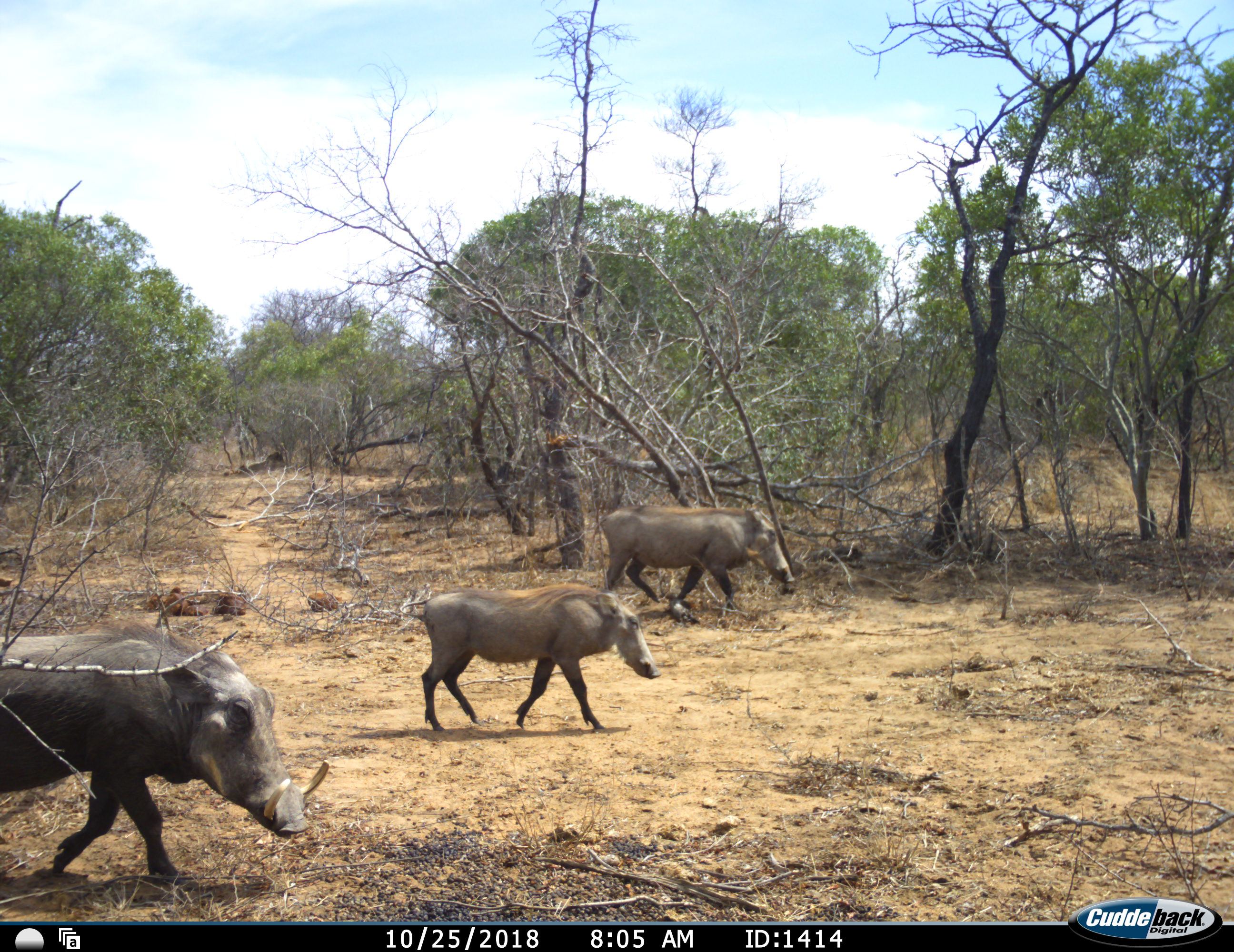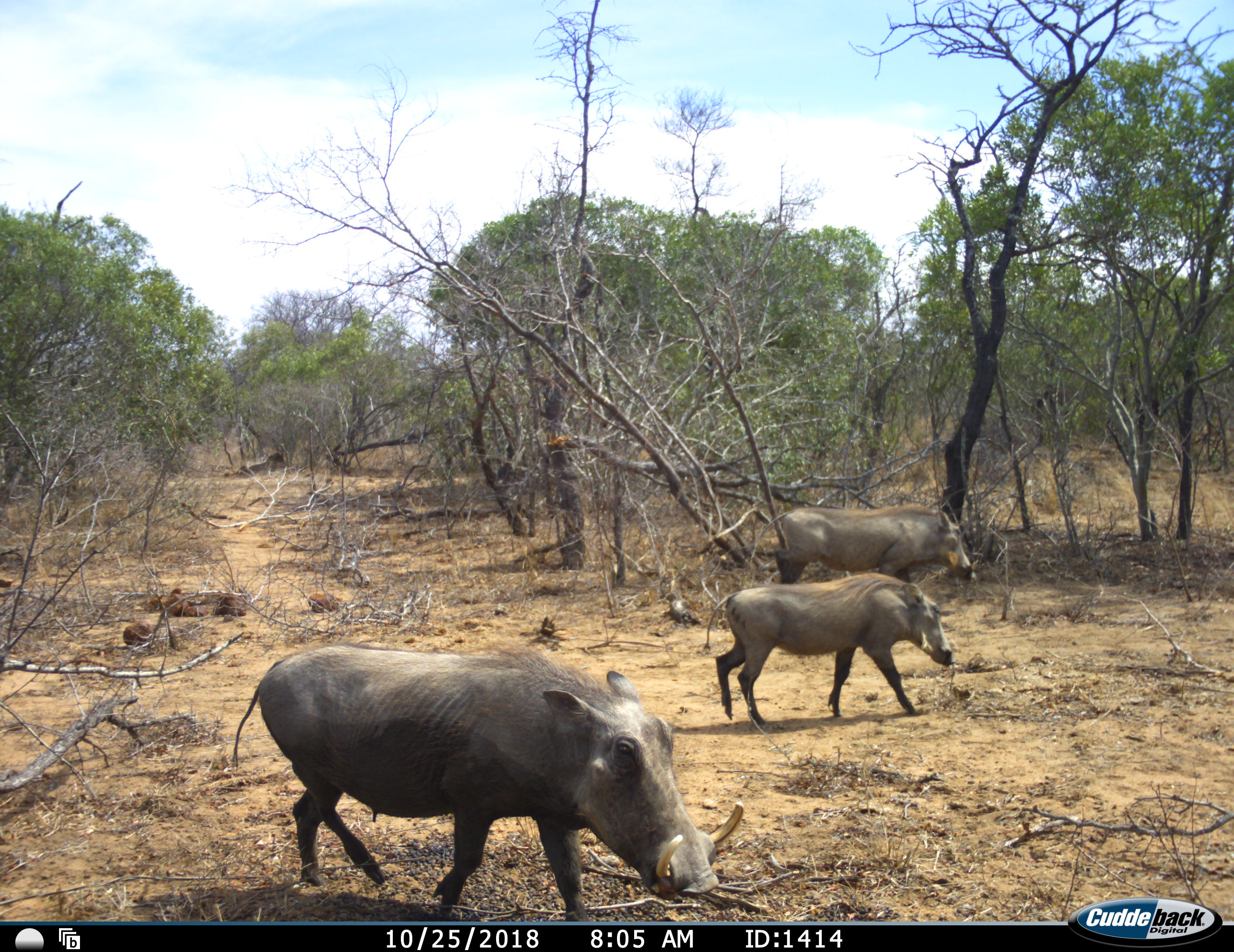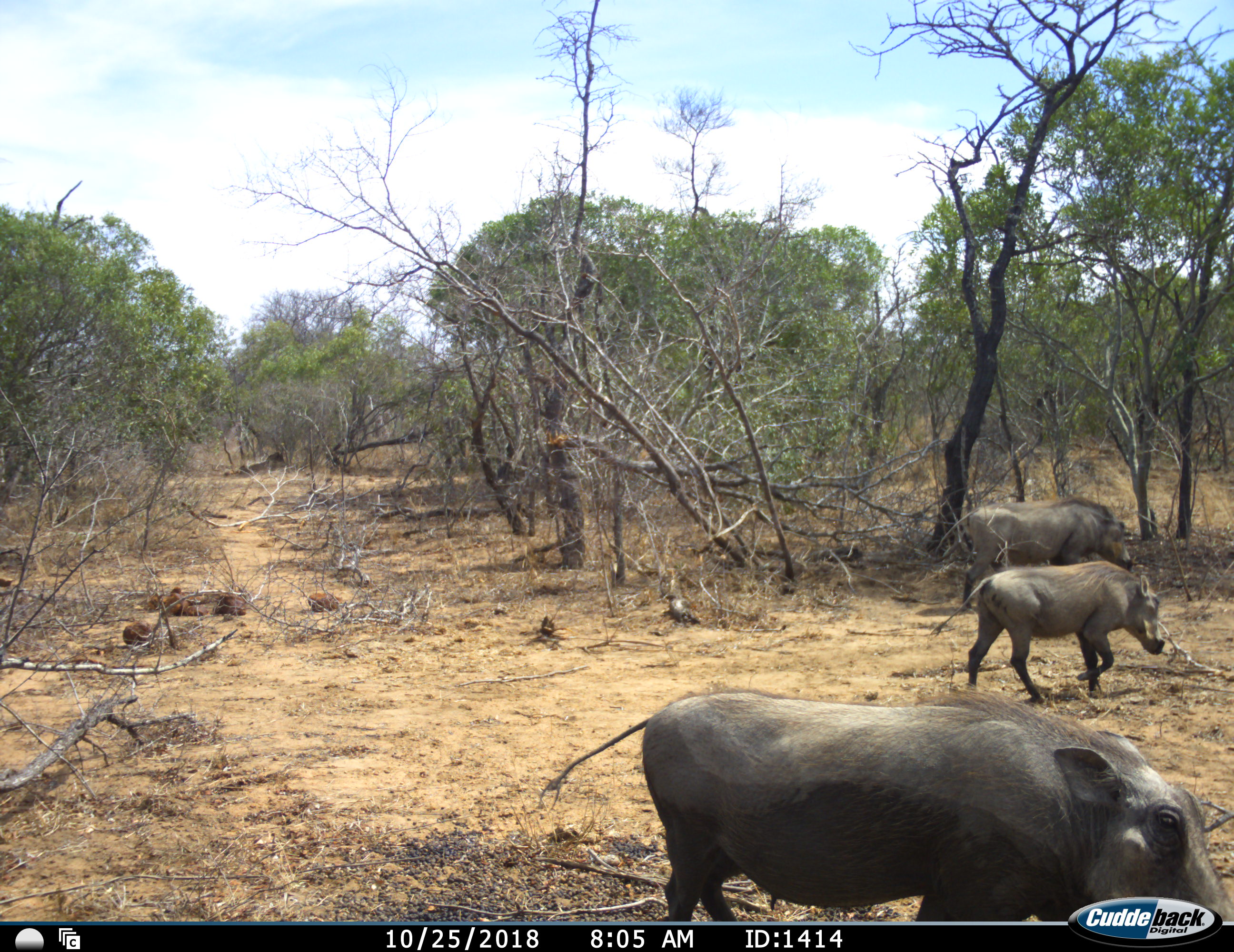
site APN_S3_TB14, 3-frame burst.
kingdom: Animalia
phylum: Chordata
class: Mammalia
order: Artiodactyla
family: Suidae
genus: Phacochoerus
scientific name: Phacochoerus africanus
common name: warthog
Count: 3.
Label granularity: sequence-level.